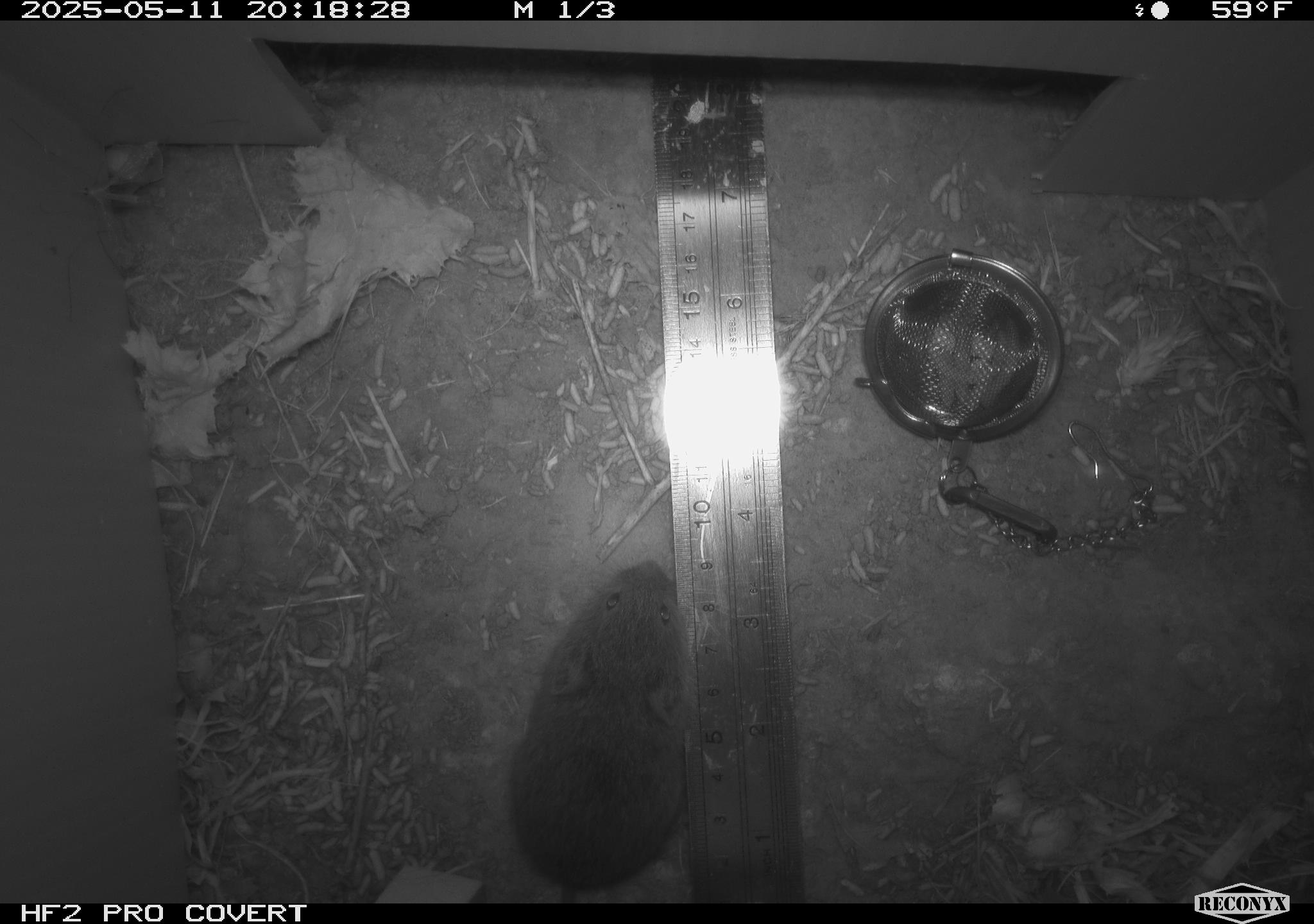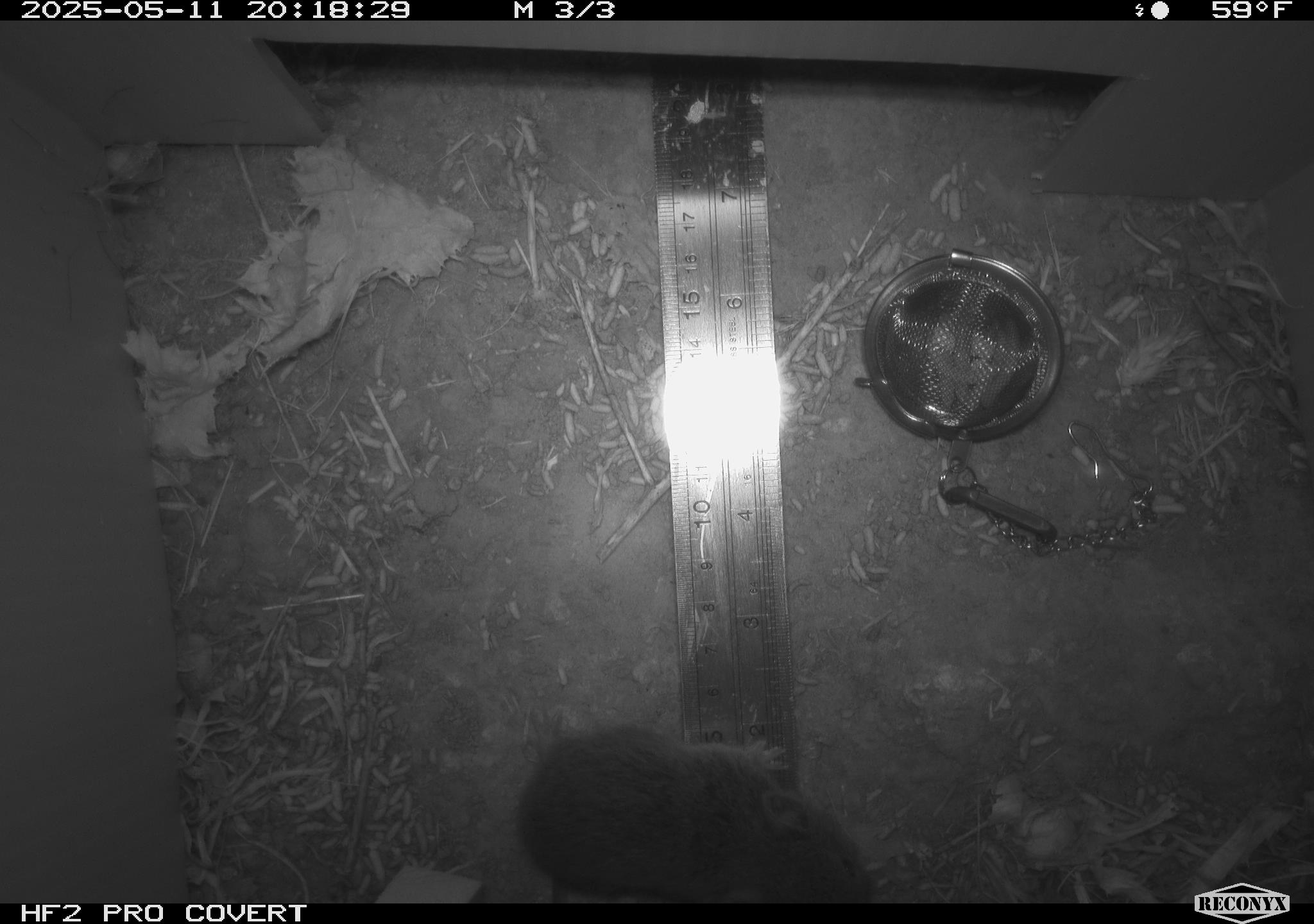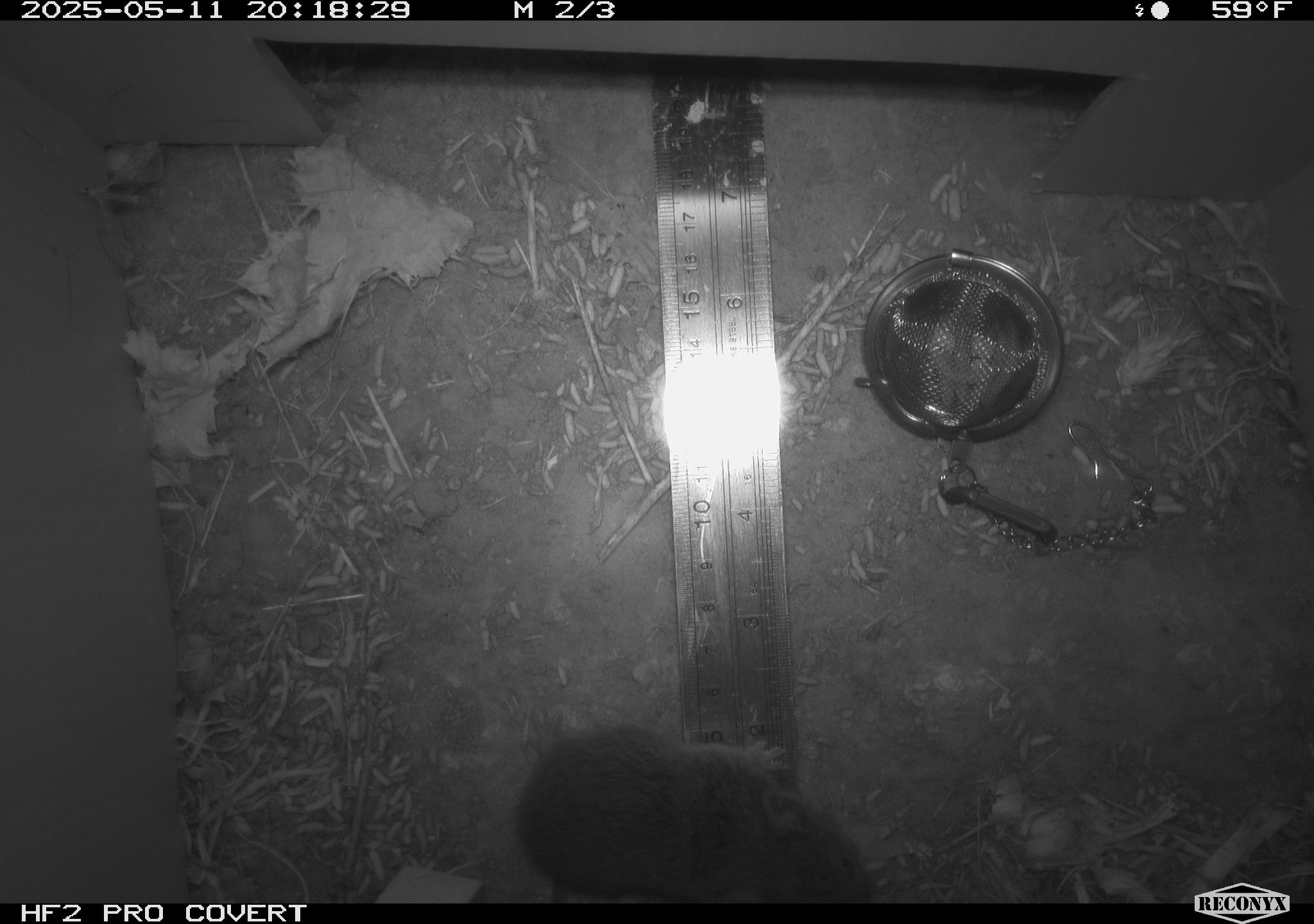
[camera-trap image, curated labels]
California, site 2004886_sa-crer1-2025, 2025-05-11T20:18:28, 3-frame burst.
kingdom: Animalia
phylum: Chordata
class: Mammalia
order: Rodentia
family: Cricetidae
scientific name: Arvicolinae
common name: voles, lemmings, and muskrats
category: arvicolinae subfamily